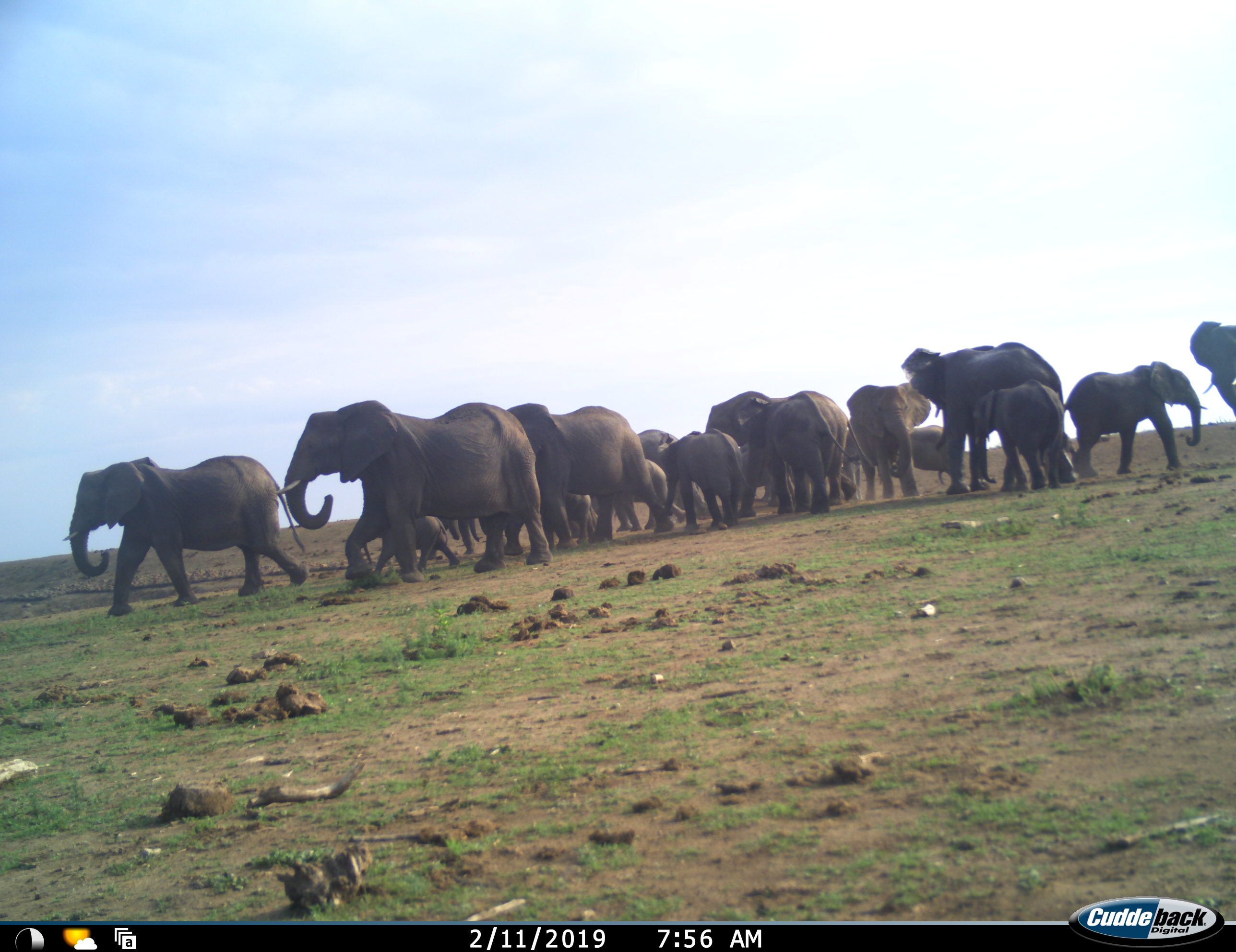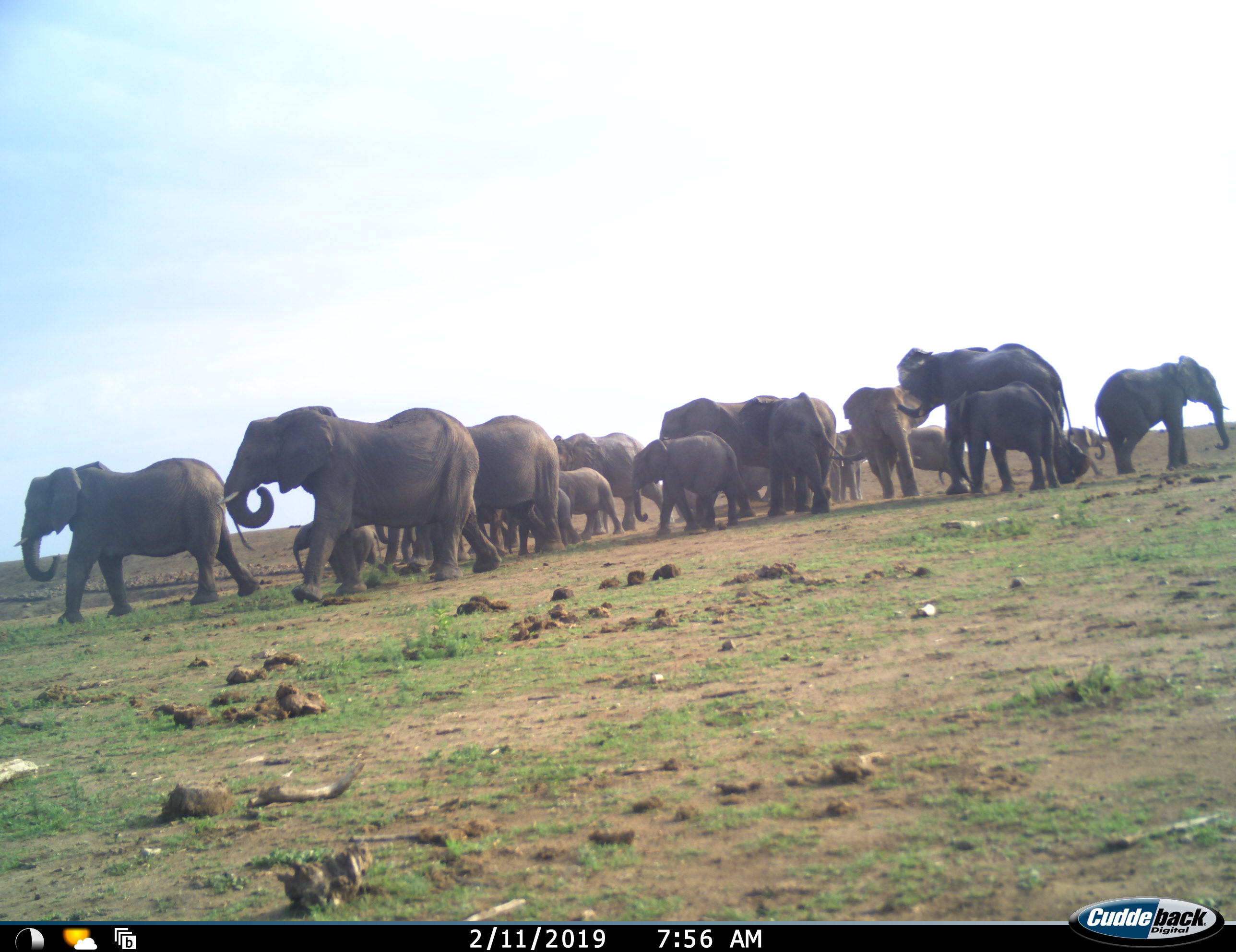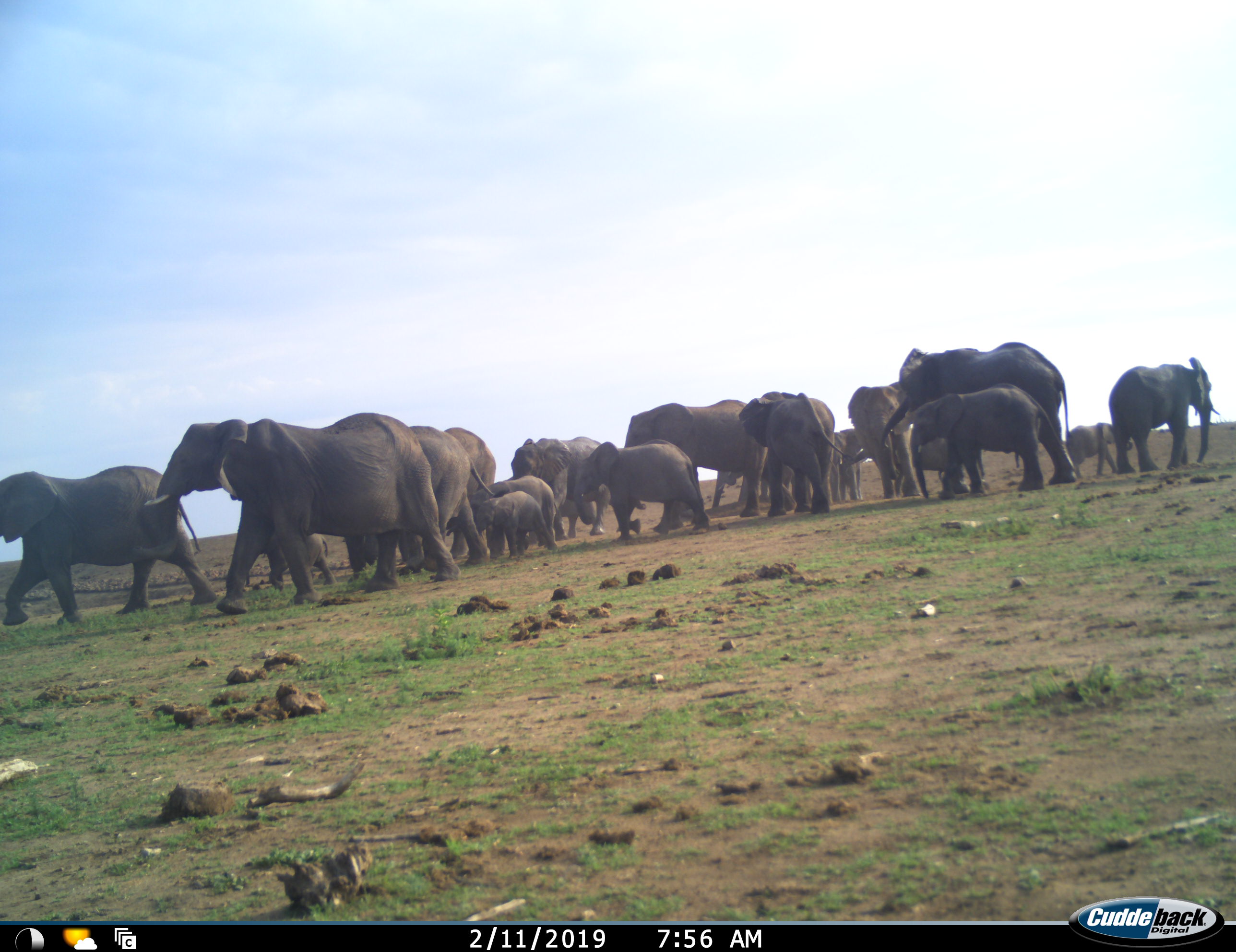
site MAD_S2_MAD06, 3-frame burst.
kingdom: Animalia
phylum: Chordata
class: Mammalia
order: Proboscidea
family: Elephantidae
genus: Loxodonta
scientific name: Loxodonta africana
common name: african bush elephant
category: elephant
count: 11-50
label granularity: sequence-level